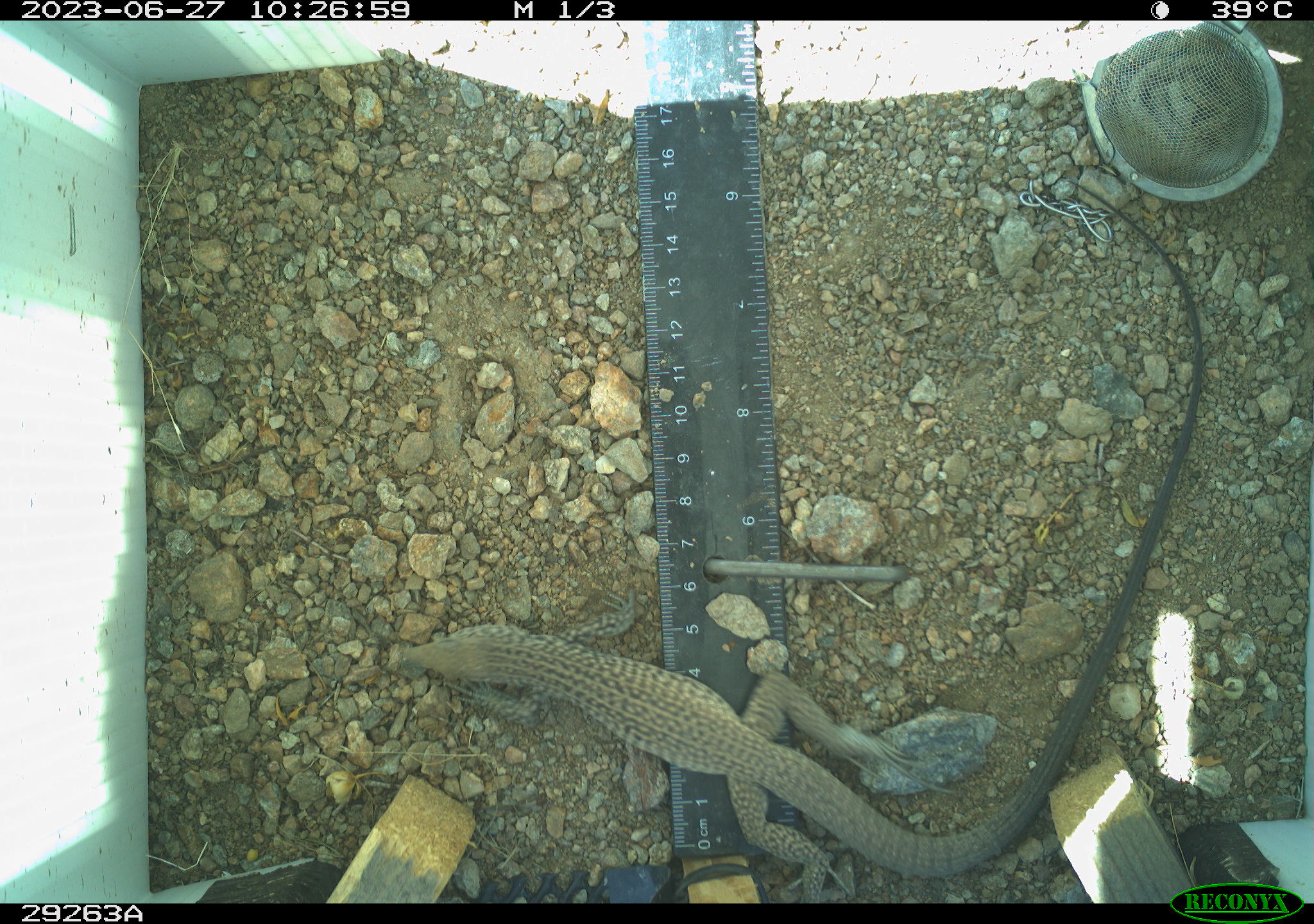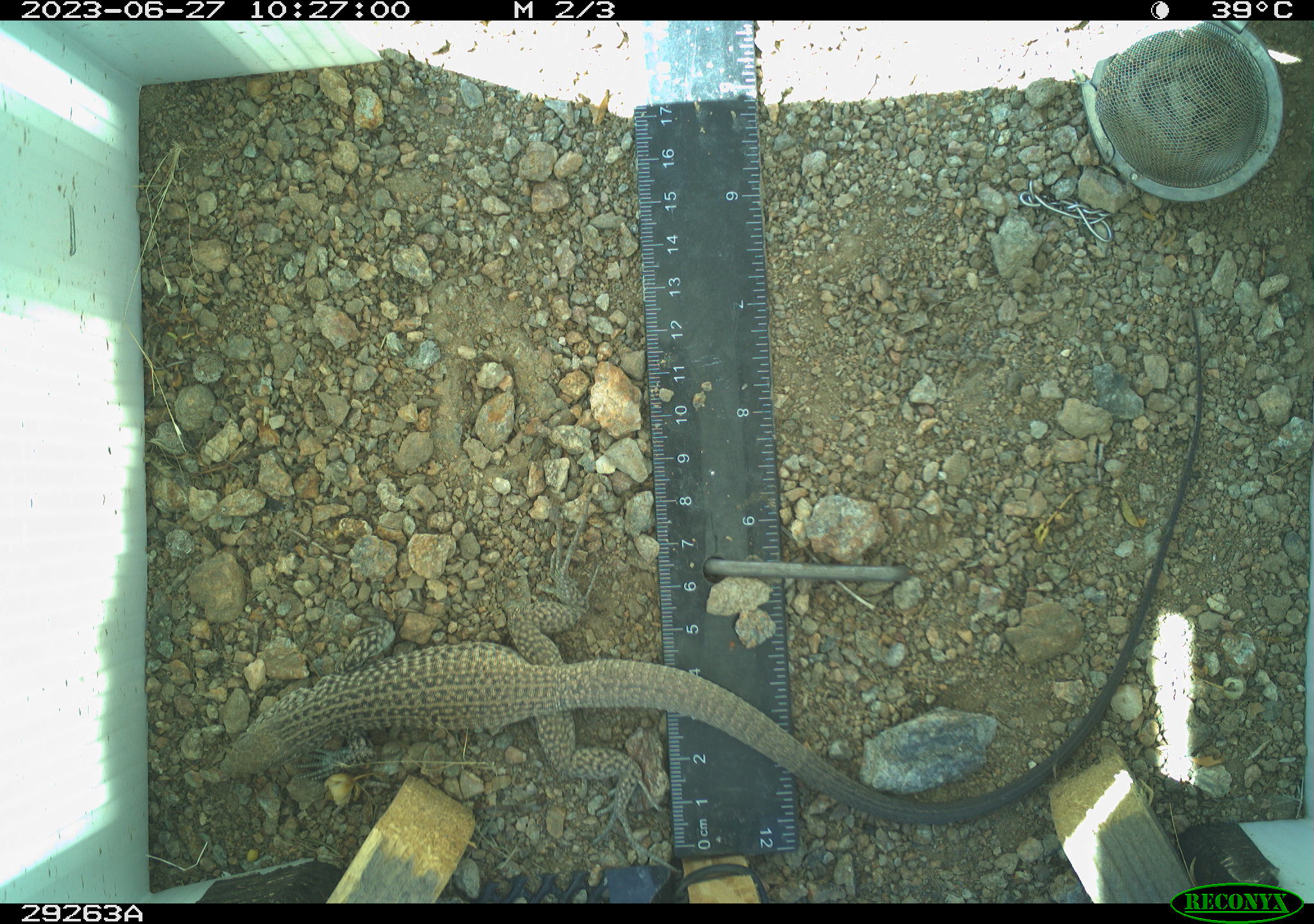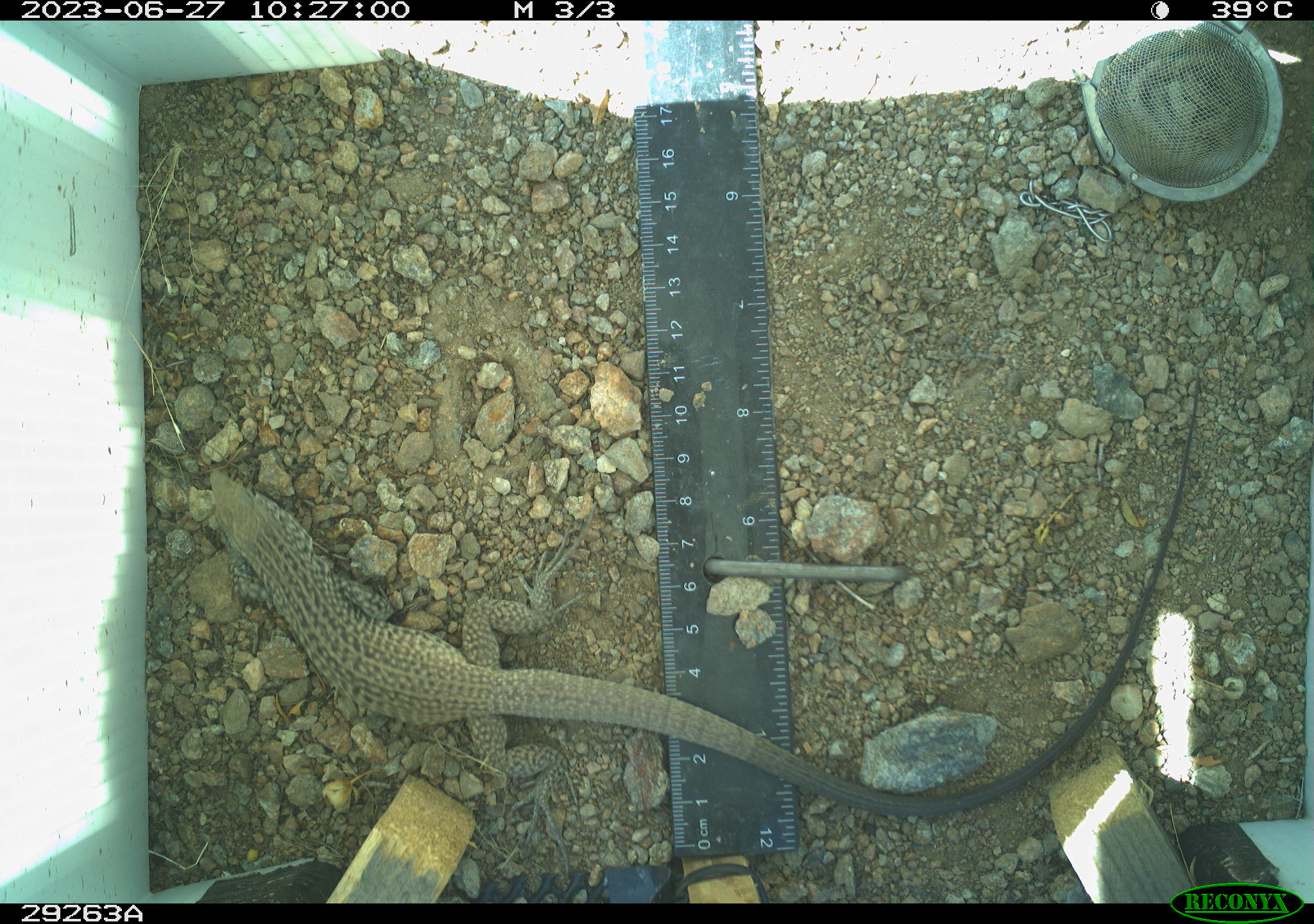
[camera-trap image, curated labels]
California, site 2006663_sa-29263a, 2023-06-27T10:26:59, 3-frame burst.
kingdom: Animalia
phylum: Chordata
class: Reptilia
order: Squamata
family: Teiidae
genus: Aspidoscelis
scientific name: Aspidoscelis tigris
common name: western whiptail